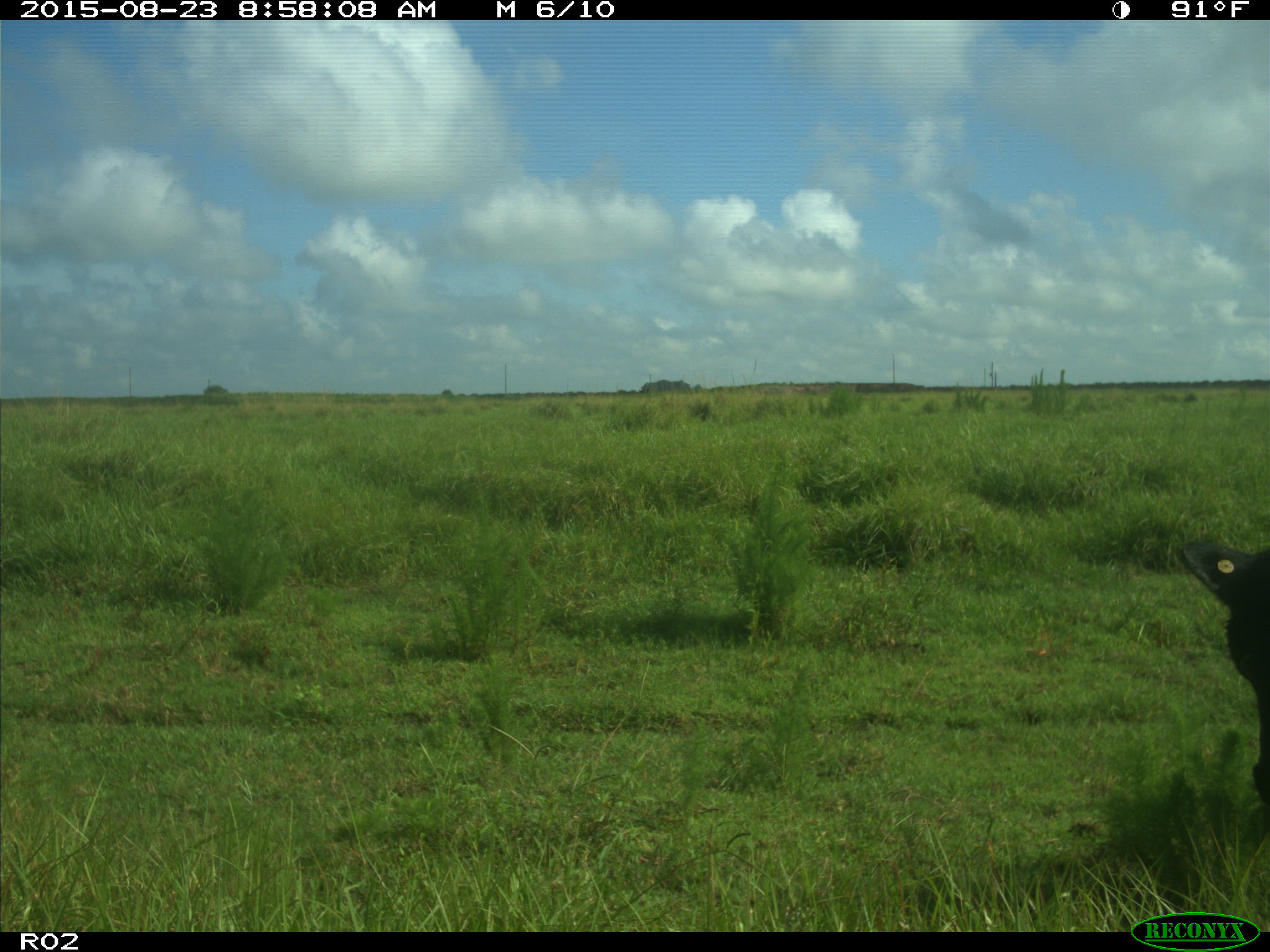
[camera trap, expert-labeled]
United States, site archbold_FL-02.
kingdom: Animalia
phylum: Chordata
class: Mammalia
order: Artiodactyla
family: Bovidae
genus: Bos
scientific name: Bos taurus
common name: domestic cow